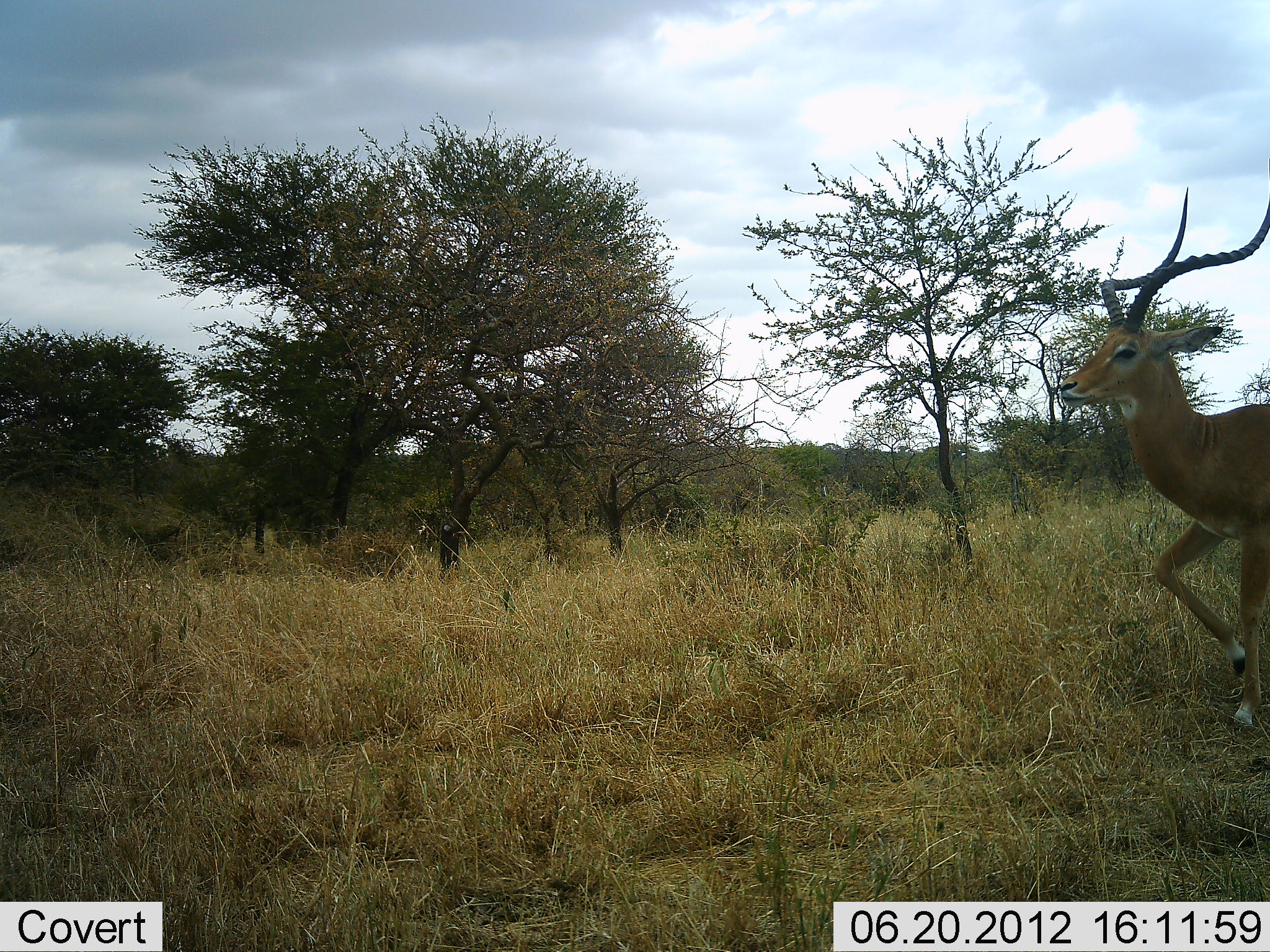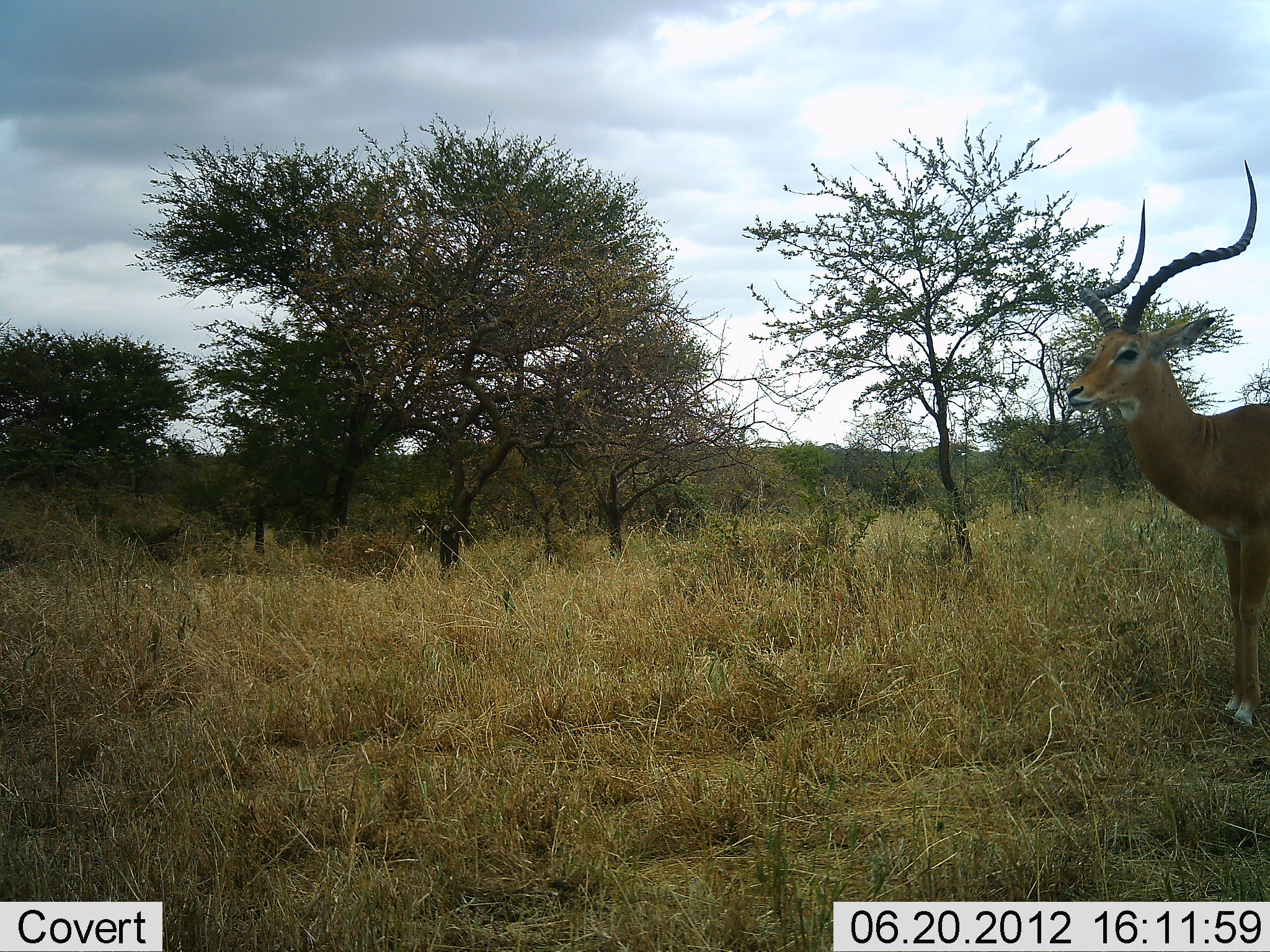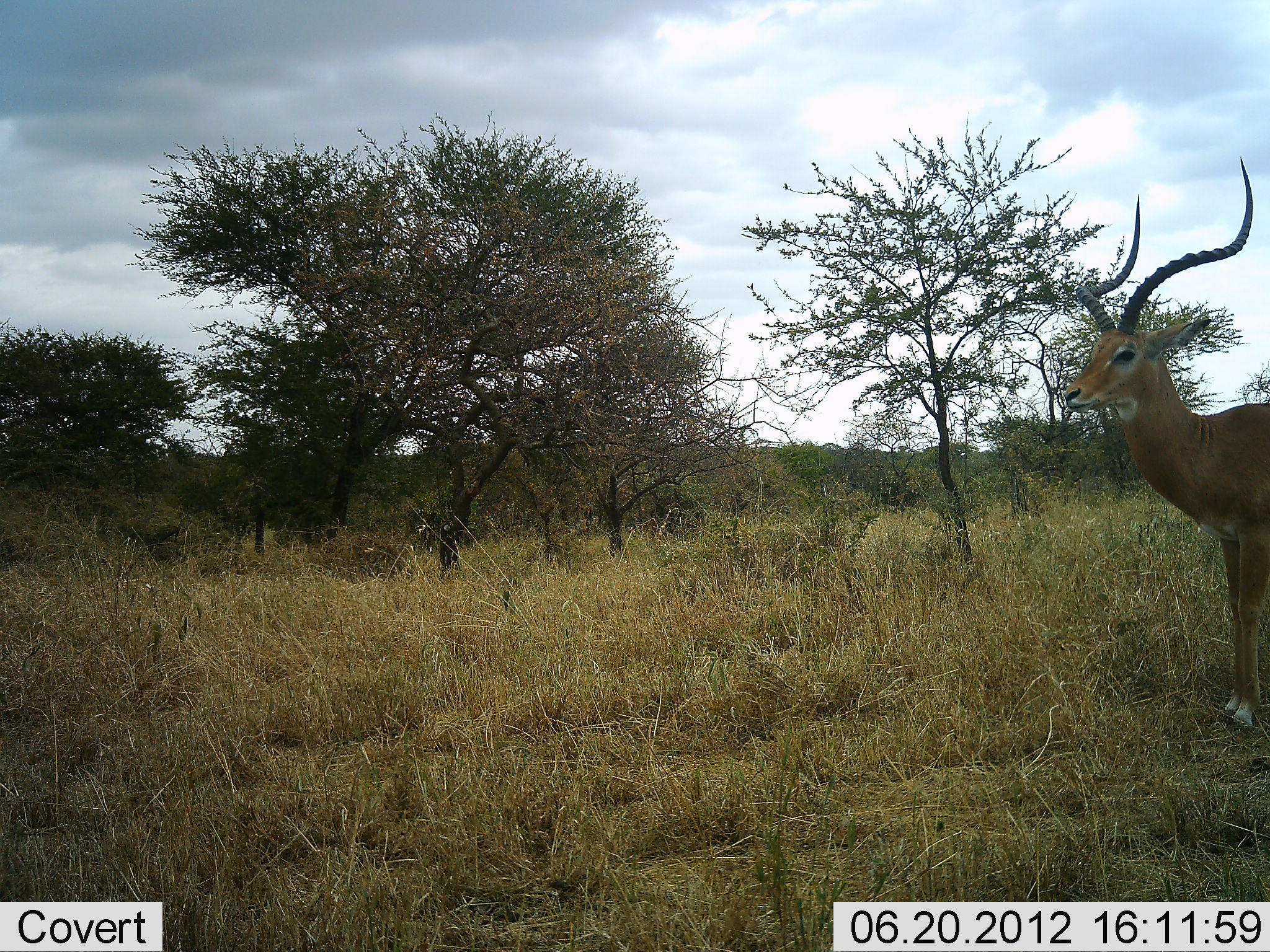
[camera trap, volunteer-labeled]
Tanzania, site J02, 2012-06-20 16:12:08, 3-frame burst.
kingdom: Animalia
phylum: Chordata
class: Mammalia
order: Artiodactyla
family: Bovidae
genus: Aepyceros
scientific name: Aepyceros melampus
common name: impala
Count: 1.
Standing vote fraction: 100%.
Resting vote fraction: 0%.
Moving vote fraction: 0%.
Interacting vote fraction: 0%.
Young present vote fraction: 0%.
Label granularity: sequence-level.